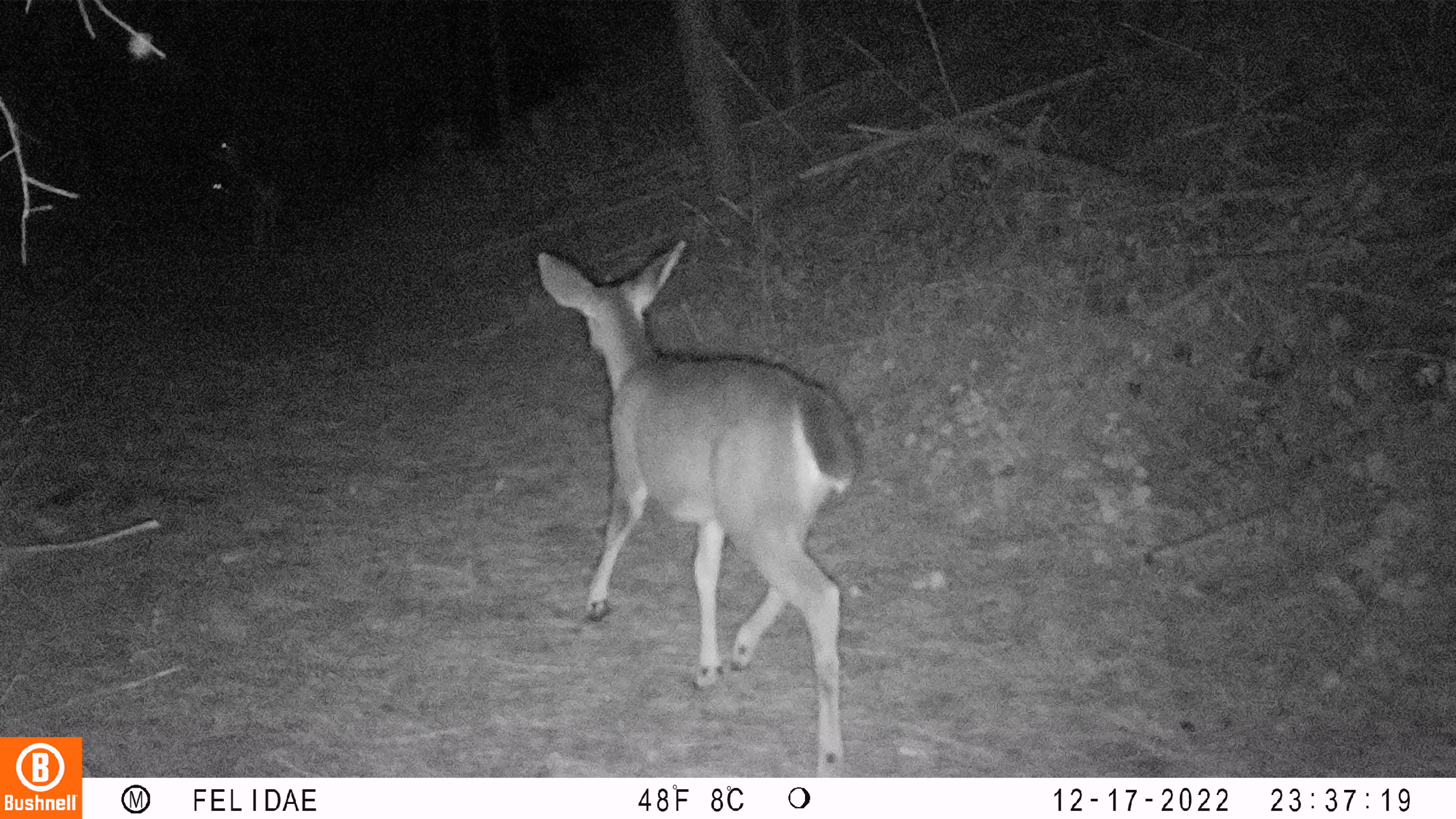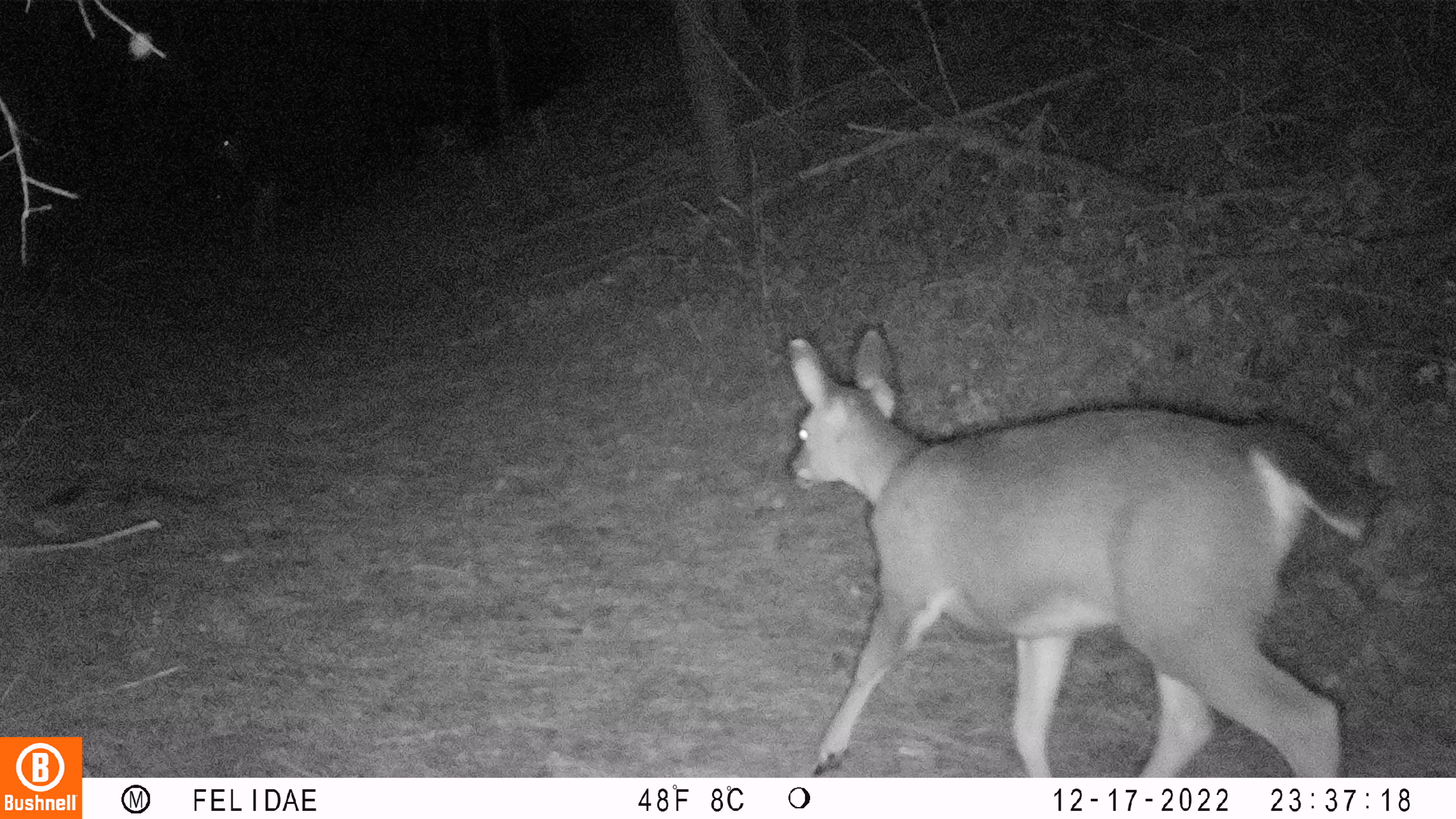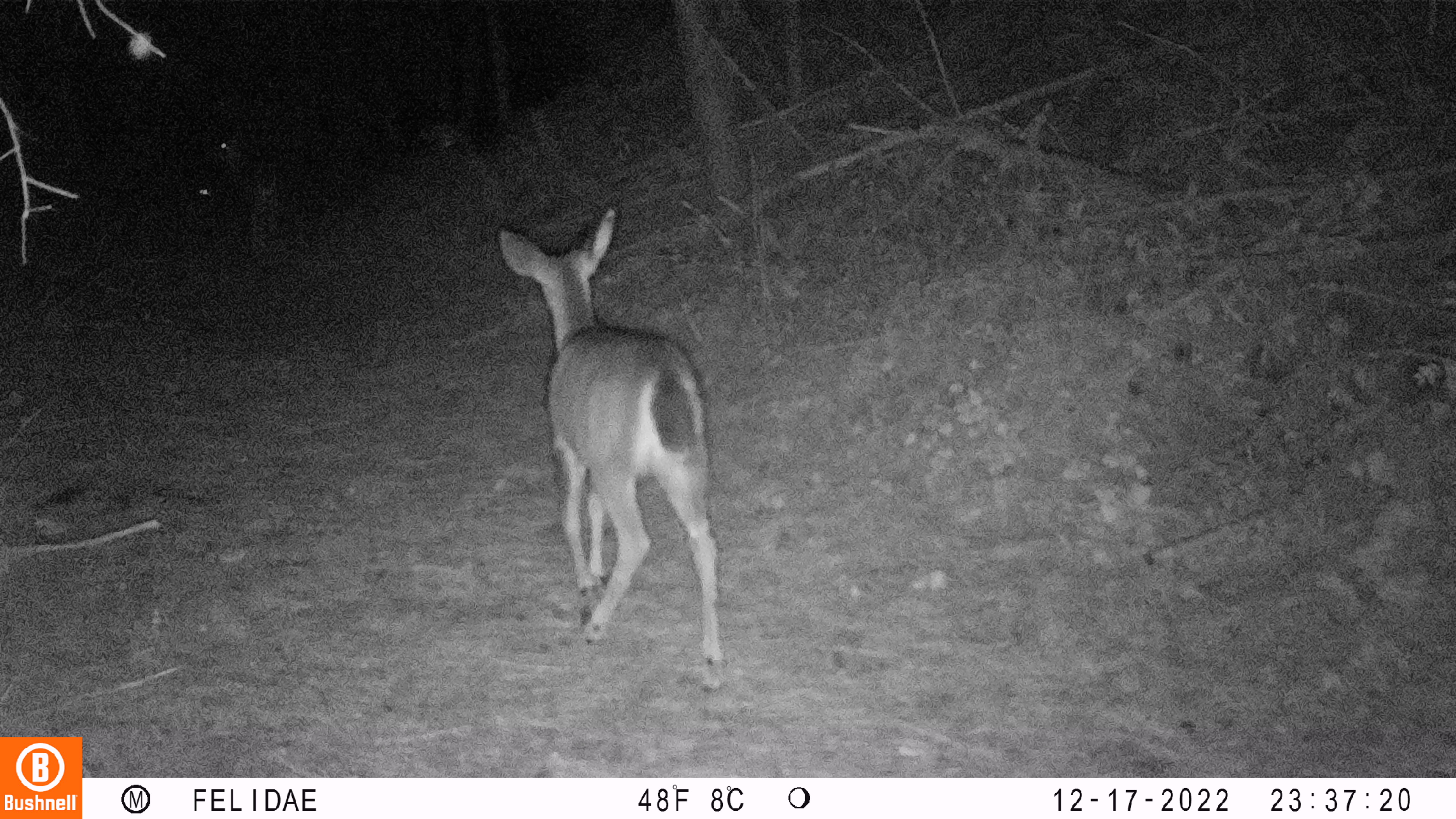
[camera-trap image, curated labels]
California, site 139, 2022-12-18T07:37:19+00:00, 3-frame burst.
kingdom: Animalia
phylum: Chordata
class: Mammalia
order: Artiodactyla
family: Cervidae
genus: Odocoileus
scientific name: Odocoileus hemionus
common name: mule deer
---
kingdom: Animalia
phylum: Chordata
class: Mammalia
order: Carnivora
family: Canidae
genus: Urocyon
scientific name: Urocyon cinereoargenteus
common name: gray fox